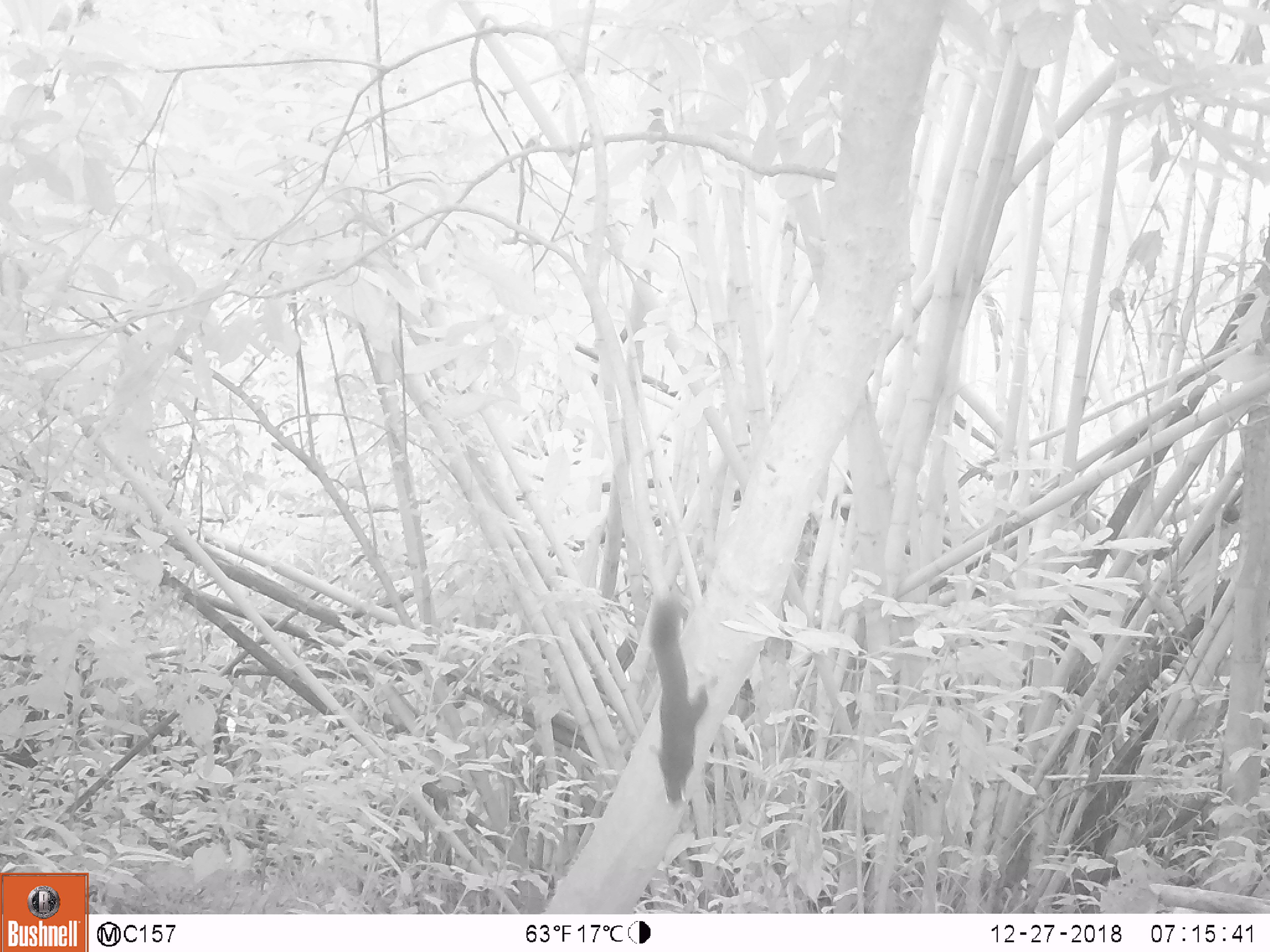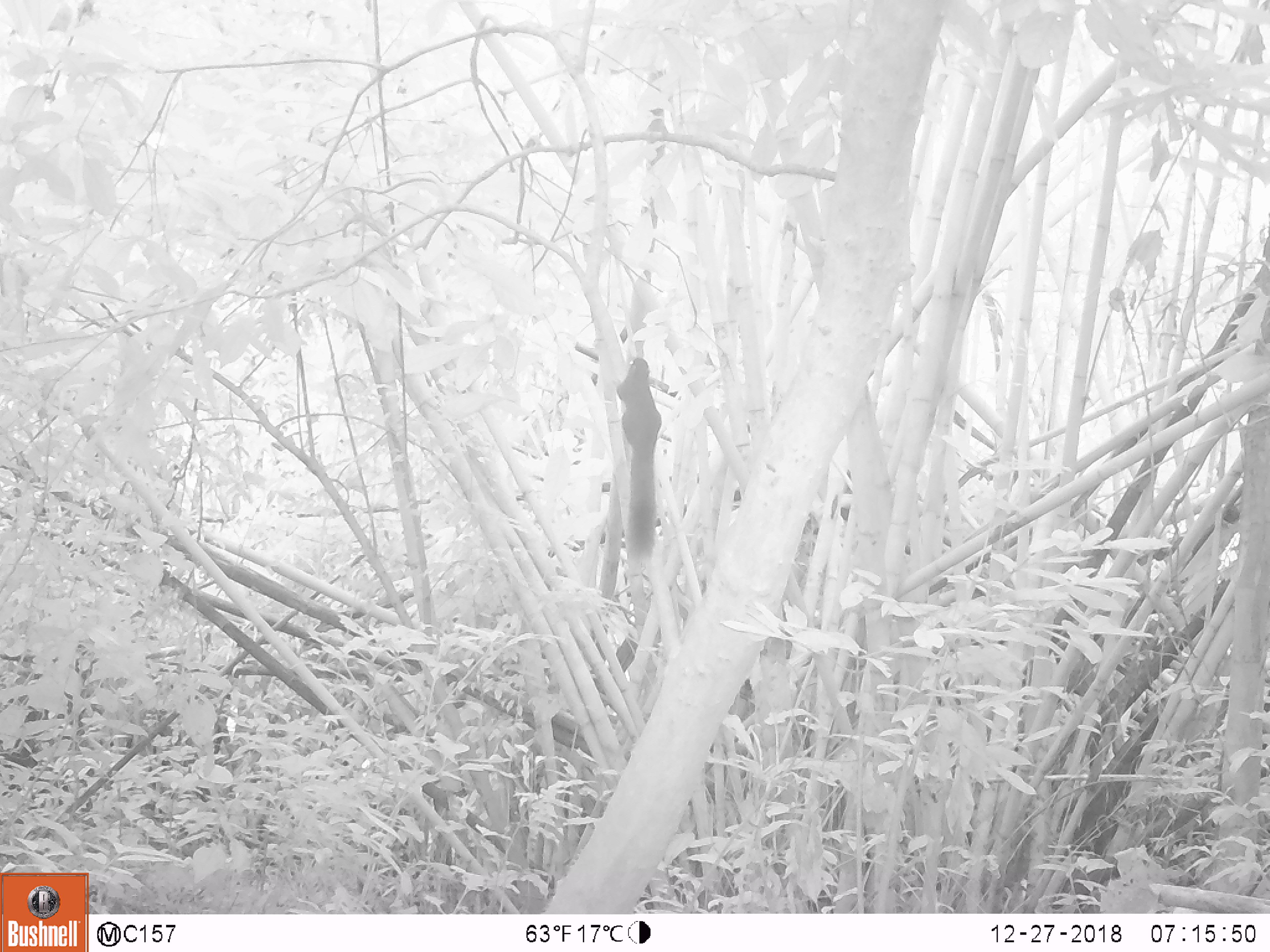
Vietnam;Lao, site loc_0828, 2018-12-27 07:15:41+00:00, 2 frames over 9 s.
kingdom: Animalia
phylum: Chordata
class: Mammalia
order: Rodentia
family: Sciuridae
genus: Sciurus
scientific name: Sciurus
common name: squirrel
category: unidentified squirrel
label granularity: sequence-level